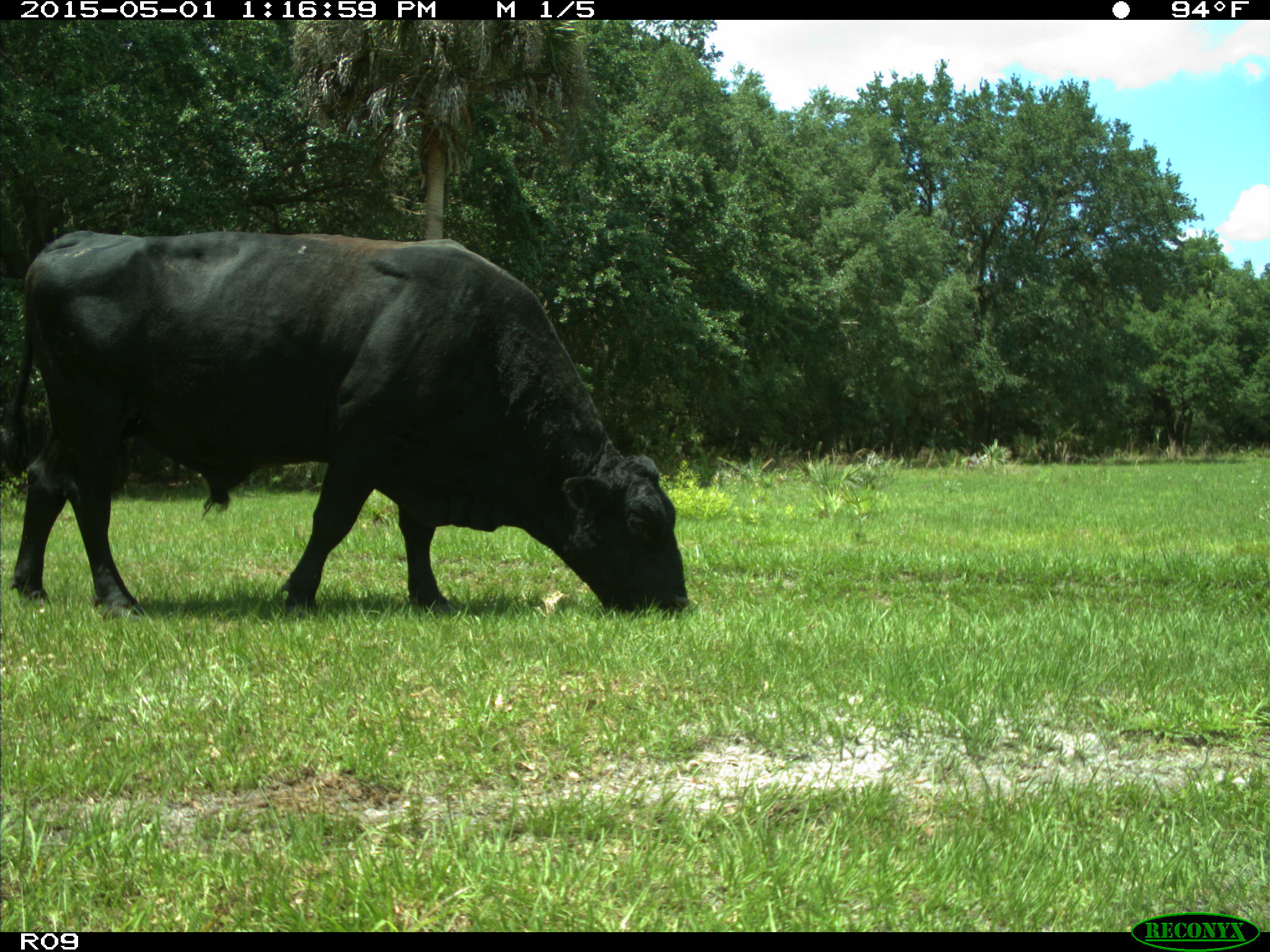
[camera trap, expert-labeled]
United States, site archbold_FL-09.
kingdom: Animalia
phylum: Chordata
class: Mammalia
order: Artiodactyla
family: Bovidae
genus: Bos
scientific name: Bos taurus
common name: domestic cow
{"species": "Bos taurus (domestic cow)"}